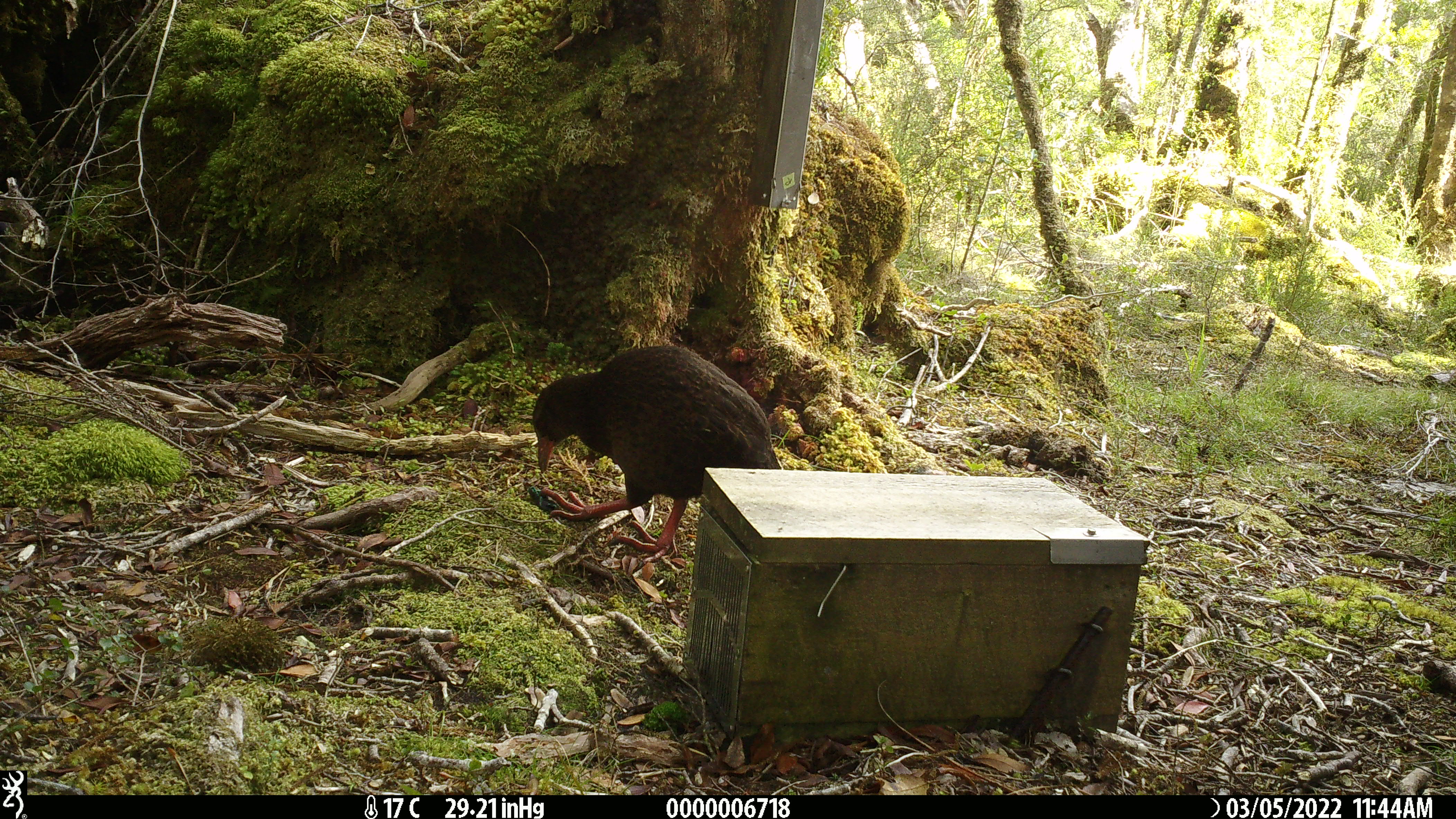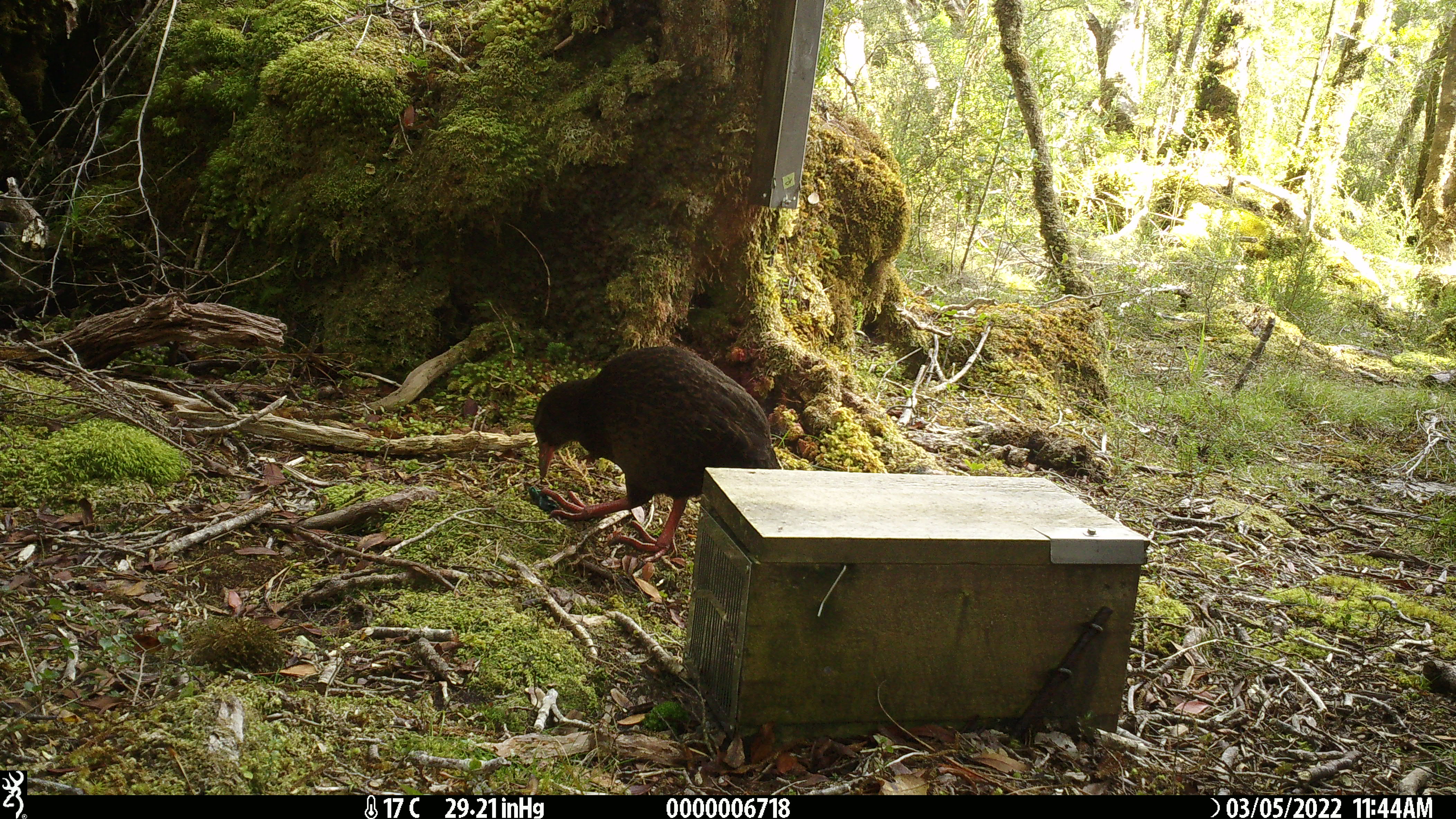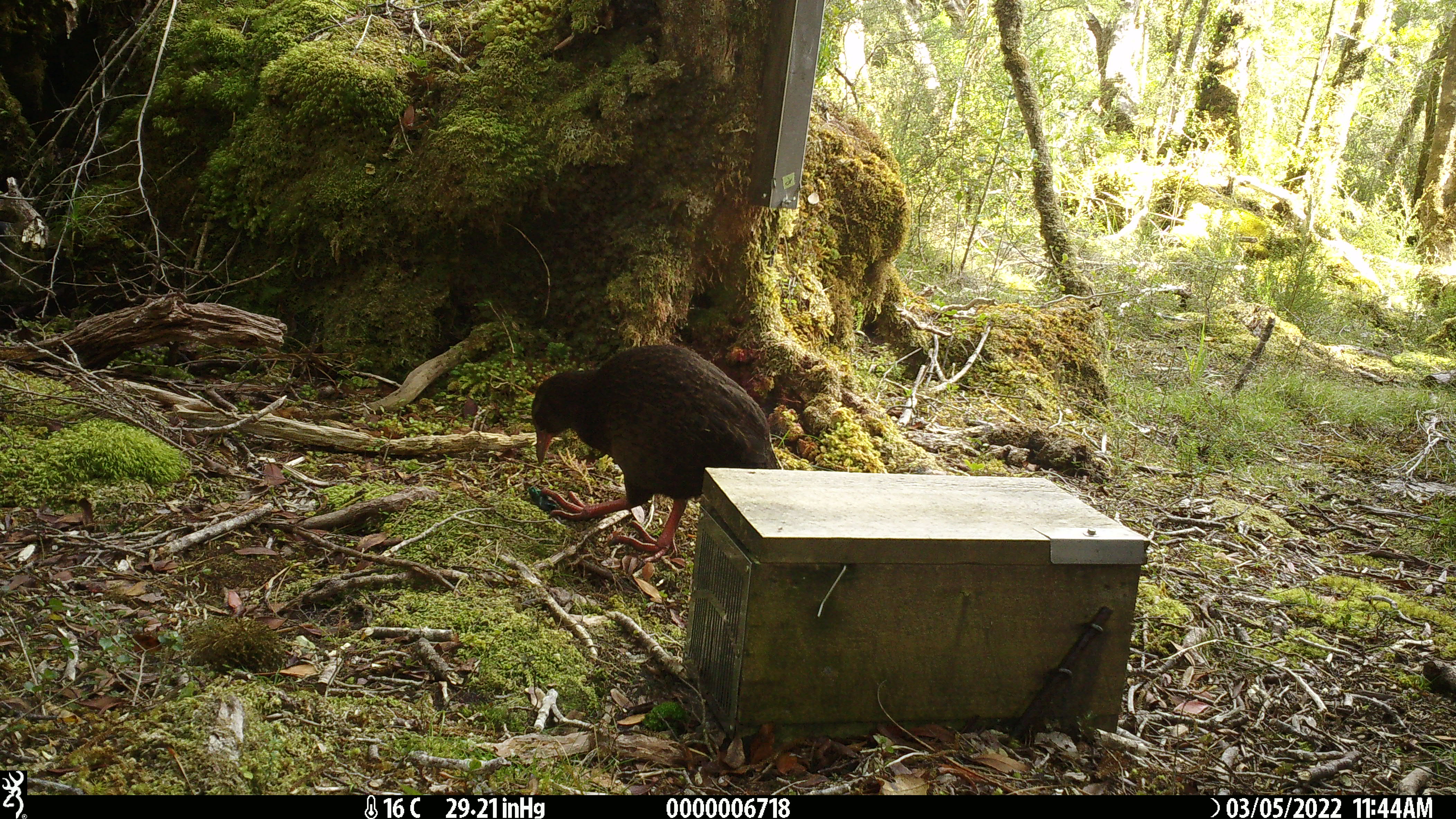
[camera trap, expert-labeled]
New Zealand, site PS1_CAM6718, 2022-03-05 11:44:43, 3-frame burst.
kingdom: Animalia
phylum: Chordata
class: Aves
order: Gruiformes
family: Rallidae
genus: Gallirallus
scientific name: Gallirallus australis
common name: weka